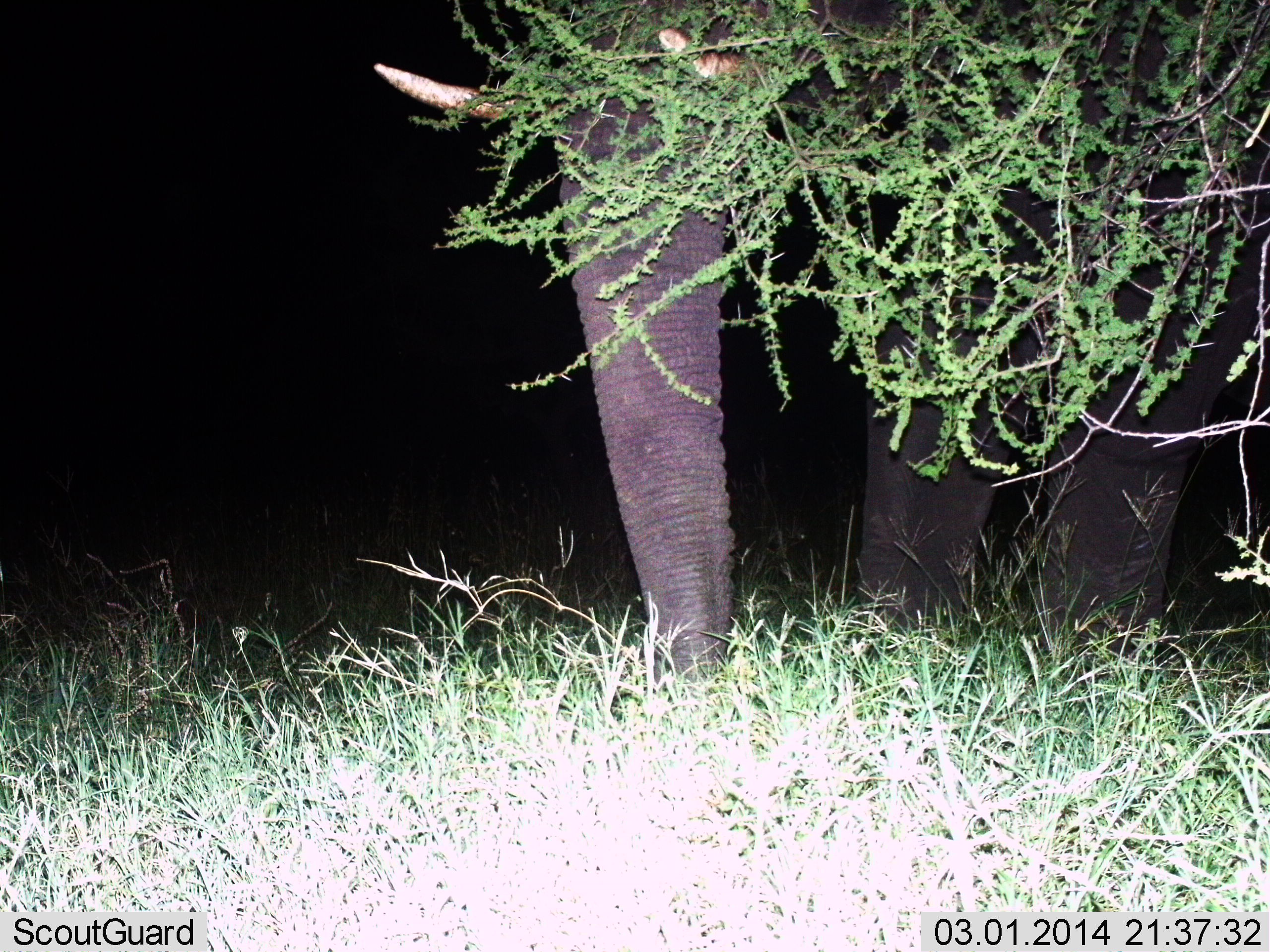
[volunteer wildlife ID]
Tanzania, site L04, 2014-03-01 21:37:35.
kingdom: Animalia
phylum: Chordata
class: Mammalia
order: Proboscidea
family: Elephantidae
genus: Loxodonta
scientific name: Loxodonta africana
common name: african bush elephant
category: elephant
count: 1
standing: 90%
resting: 0%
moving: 10%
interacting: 0%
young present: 0%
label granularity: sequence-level